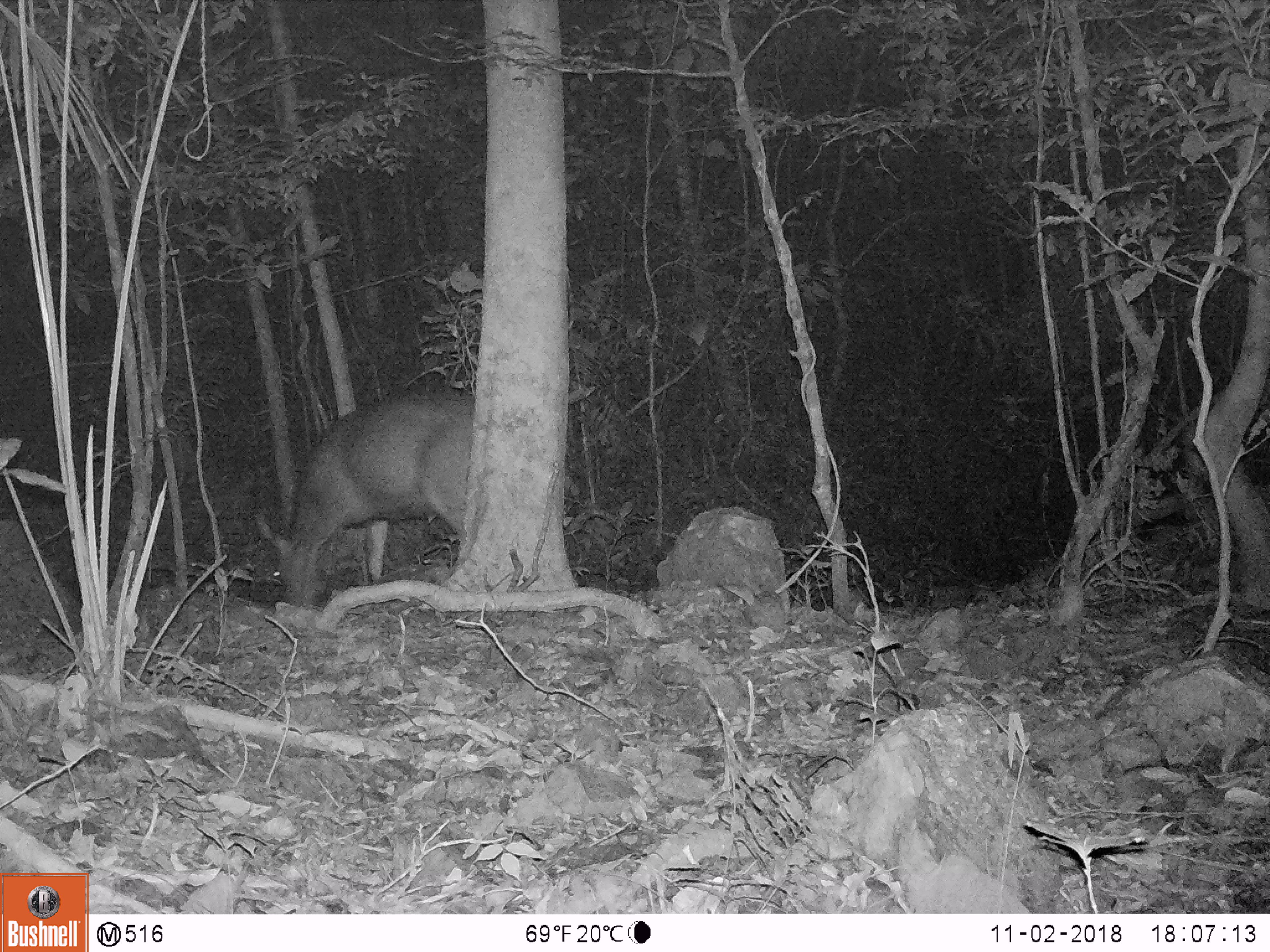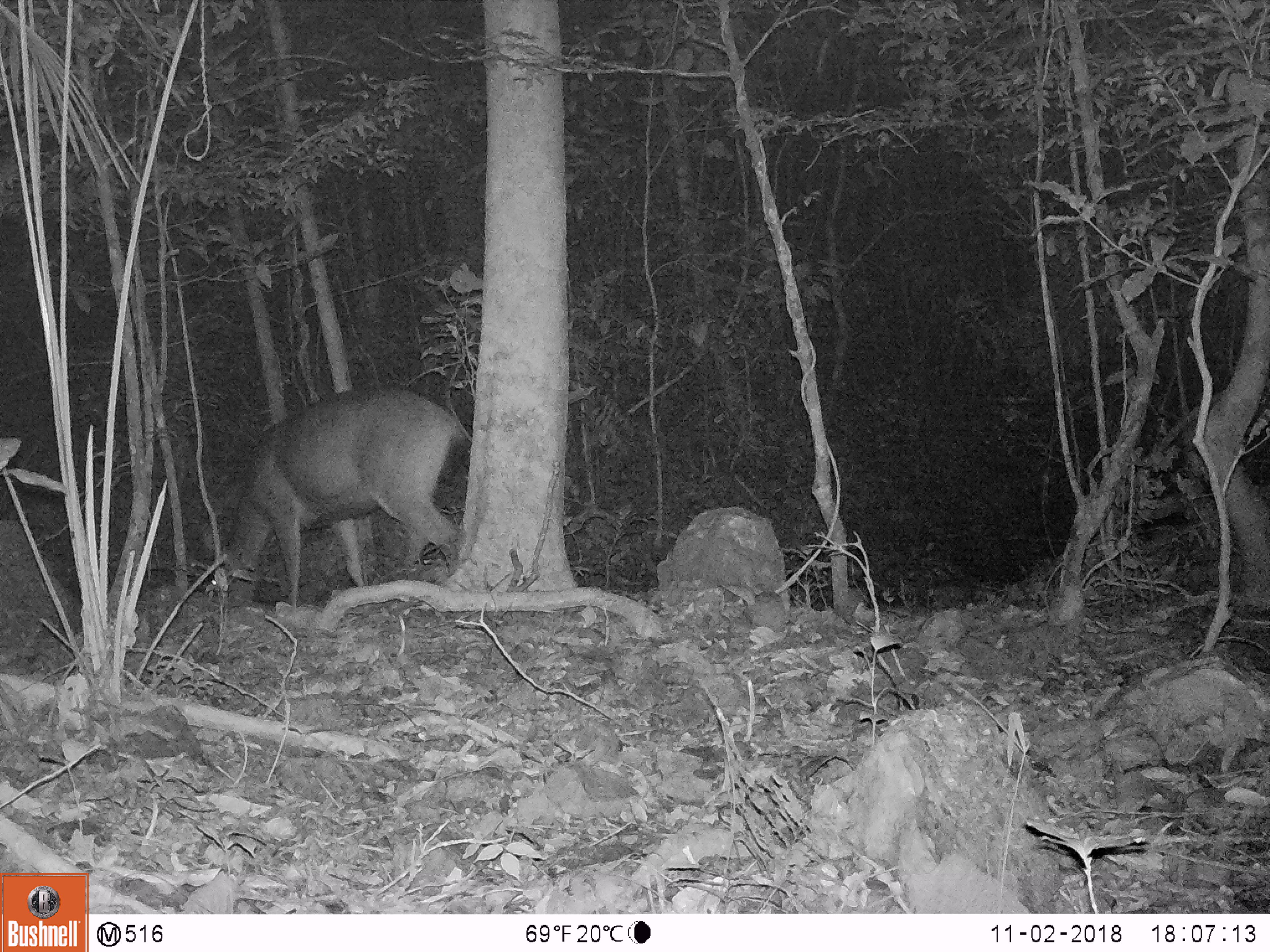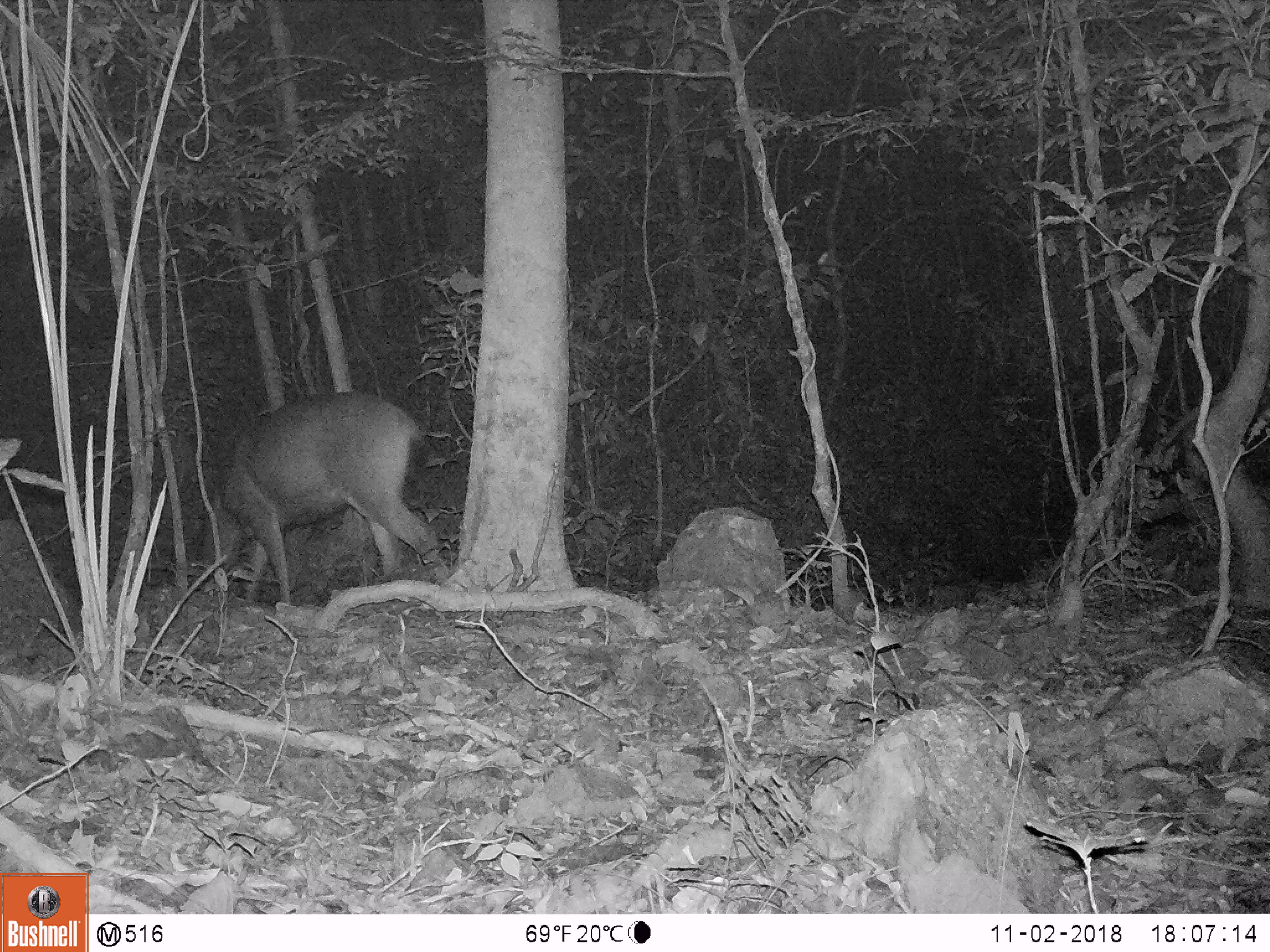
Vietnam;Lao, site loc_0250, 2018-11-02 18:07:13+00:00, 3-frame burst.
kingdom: Animalia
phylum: Chordata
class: Mammalia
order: Artiodactyla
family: Cervidae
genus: Rusa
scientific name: Rusa unicolor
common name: sambar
Sambar (Rusa unicolor). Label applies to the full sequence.